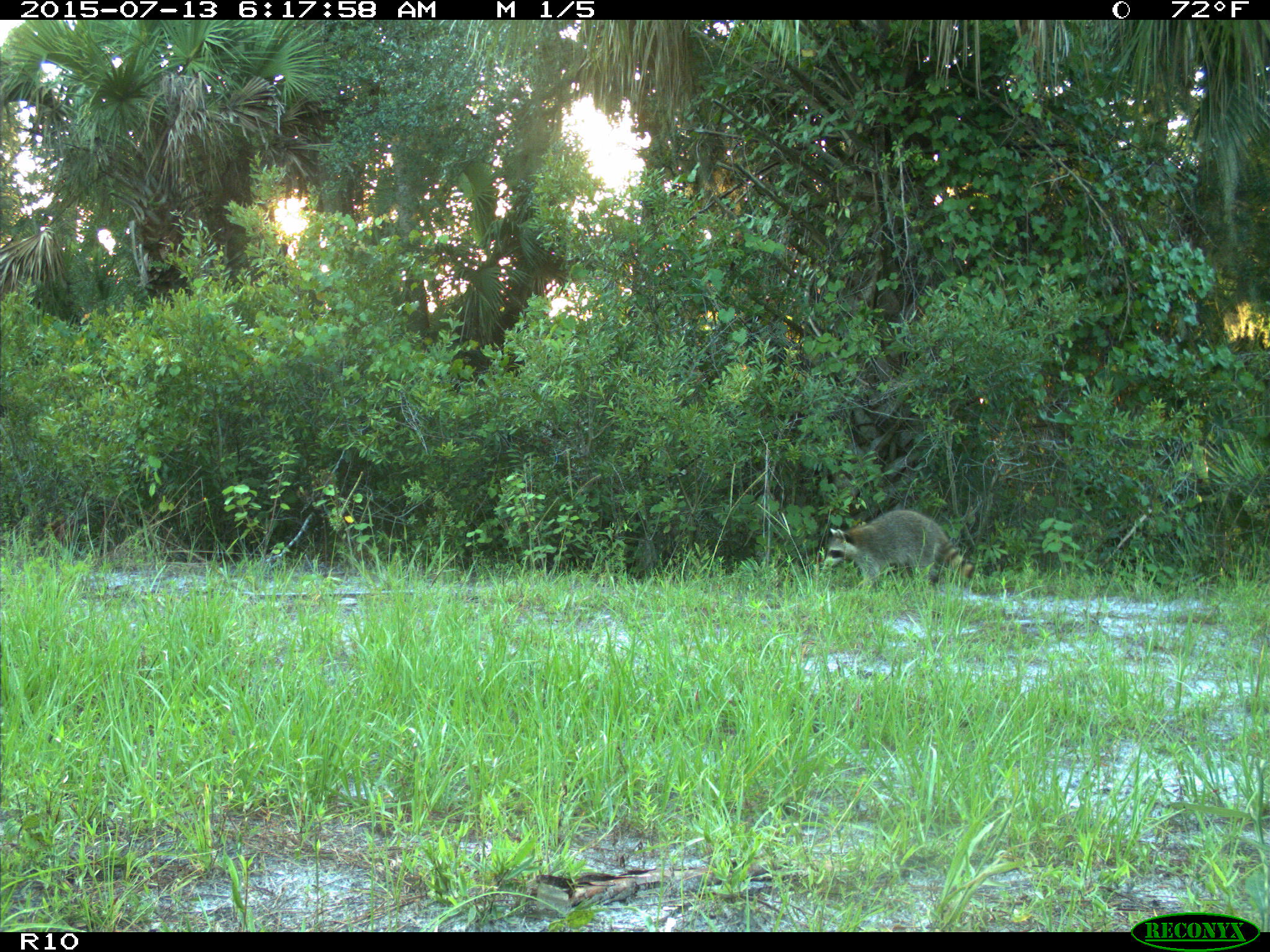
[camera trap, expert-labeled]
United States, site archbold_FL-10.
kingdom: Animalia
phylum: Chordata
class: Mammalia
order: Carnivora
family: Procyonidae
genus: Procyon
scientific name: Procyon lotor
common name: common raccoon